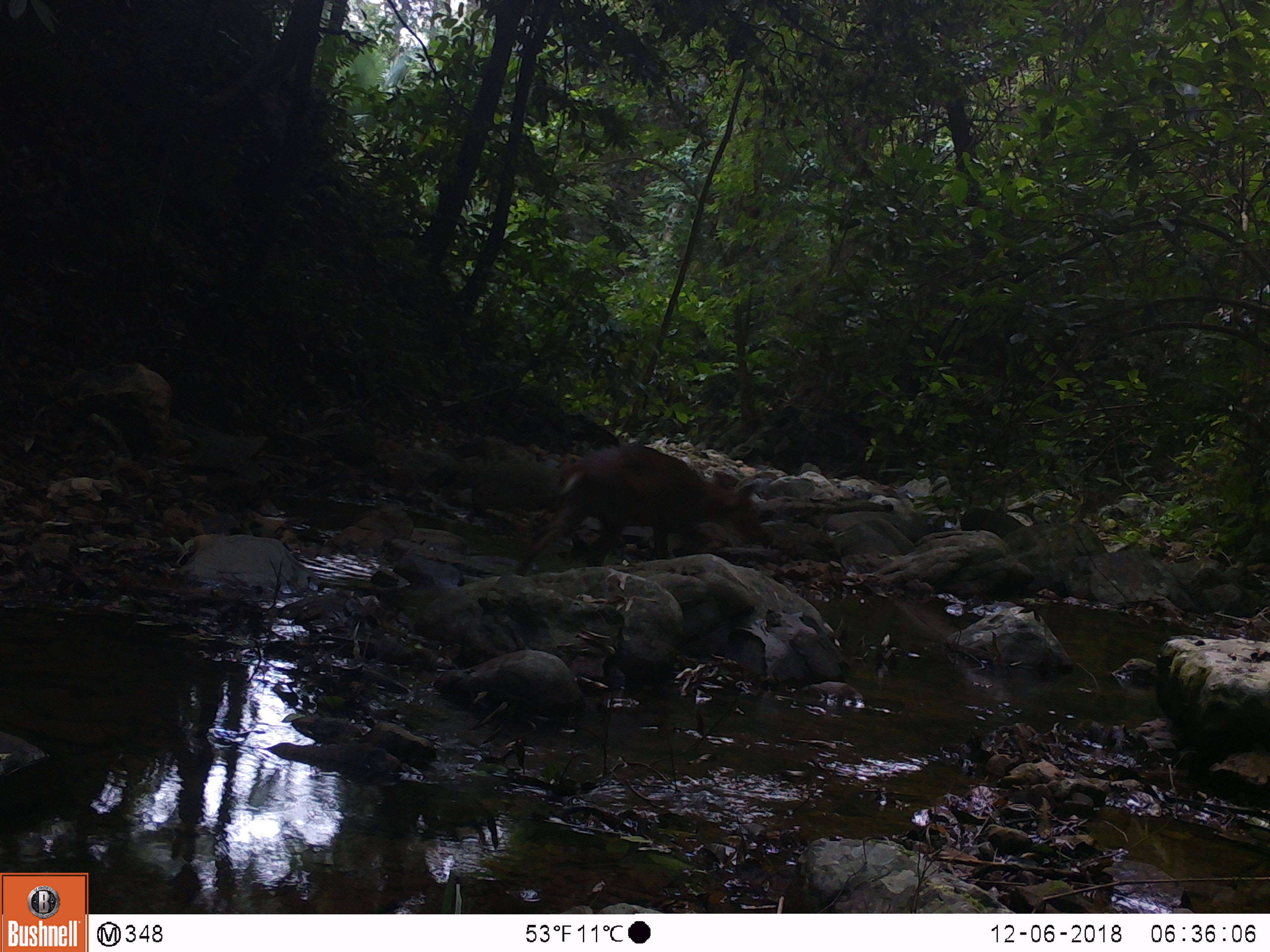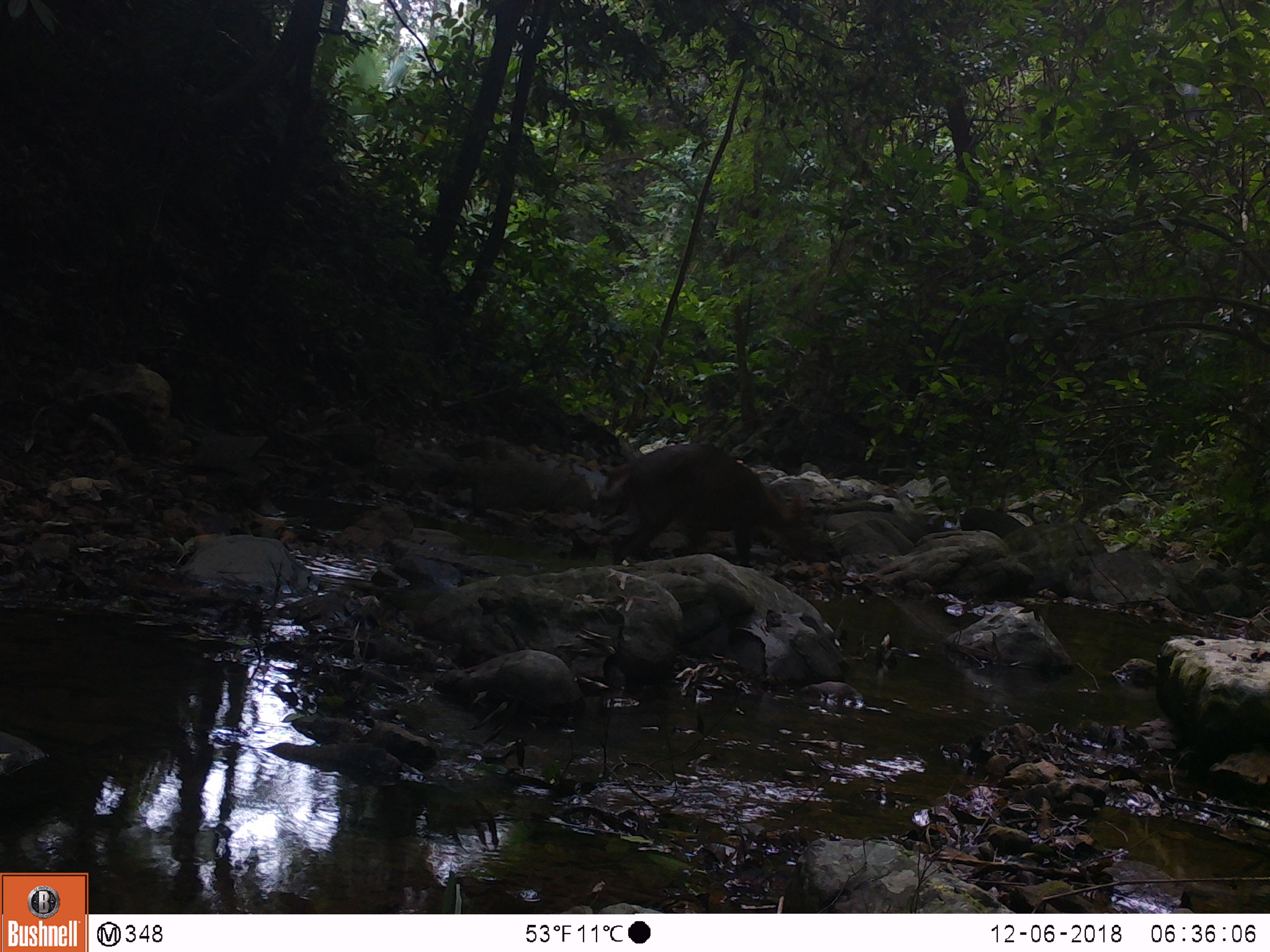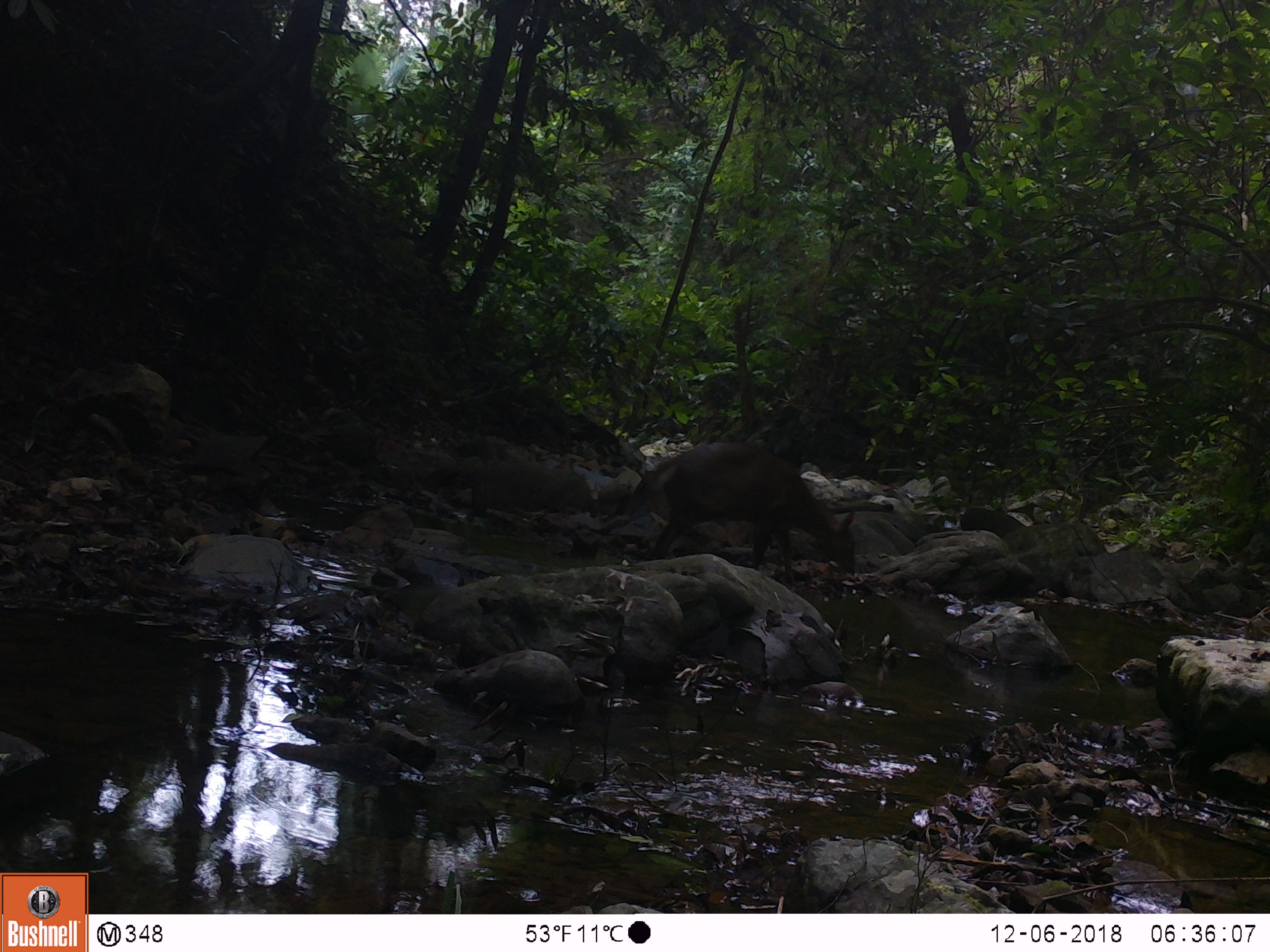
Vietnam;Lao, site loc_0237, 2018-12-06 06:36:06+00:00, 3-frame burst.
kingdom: Animalia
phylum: Chordata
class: Mammalia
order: Artiodactyla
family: Cervidae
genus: Muntiacus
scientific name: Muntiacus vuquangensis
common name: large-antlered muntjac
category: large antlered muntjac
Large antlered muntjac (large-antlered muntjac) (Muntiacus vuquangensis). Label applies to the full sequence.